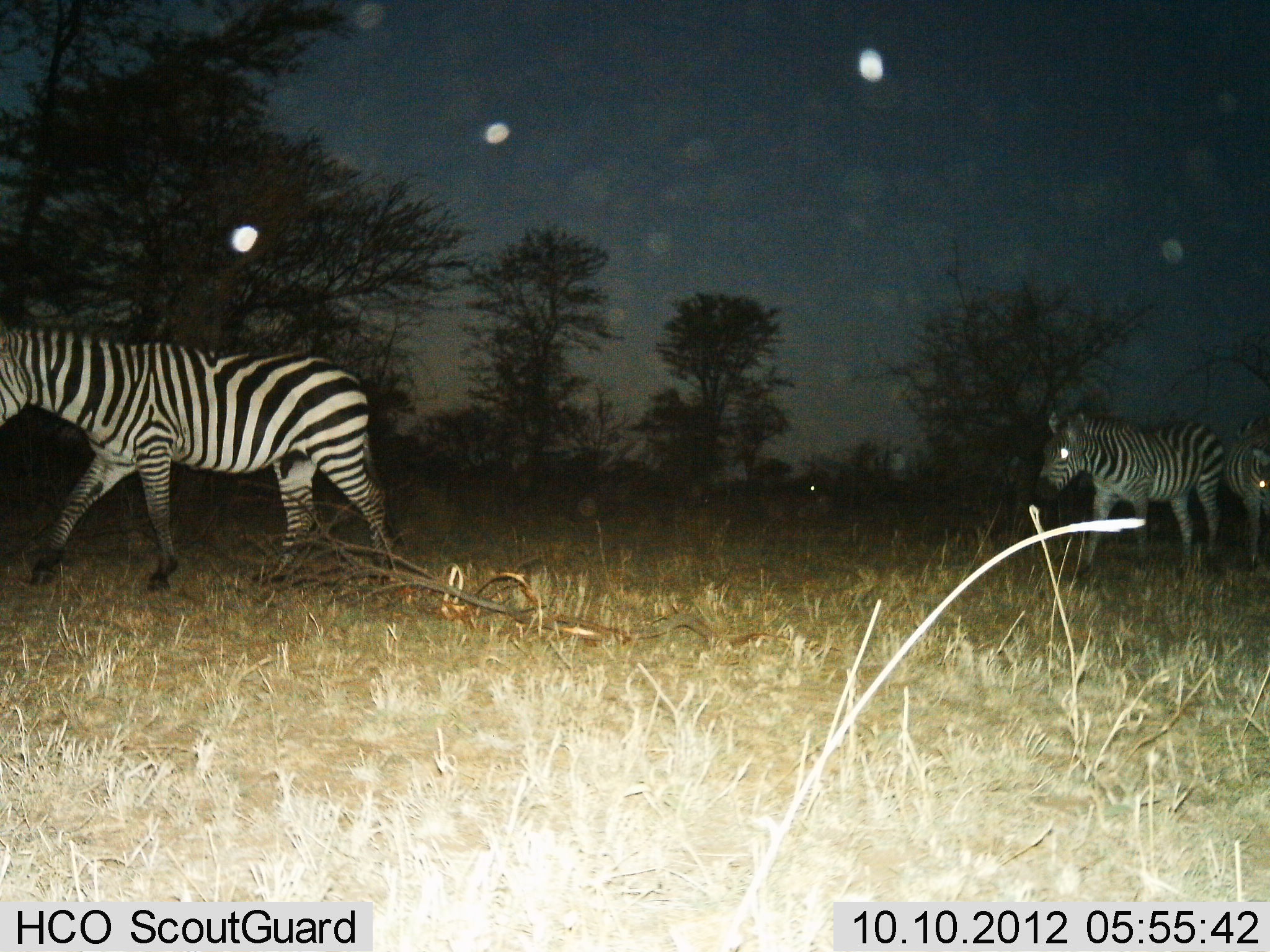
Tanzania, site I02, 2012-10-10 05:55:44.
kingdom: Animalia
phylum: Chordata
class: Mammalia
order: Perissodactyla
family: Equidae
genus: Equus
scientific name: Equus quagga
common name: plains zebra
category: zebra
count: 3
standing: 0%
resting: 0%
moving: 100%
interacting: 0%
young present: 0%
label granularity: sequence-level